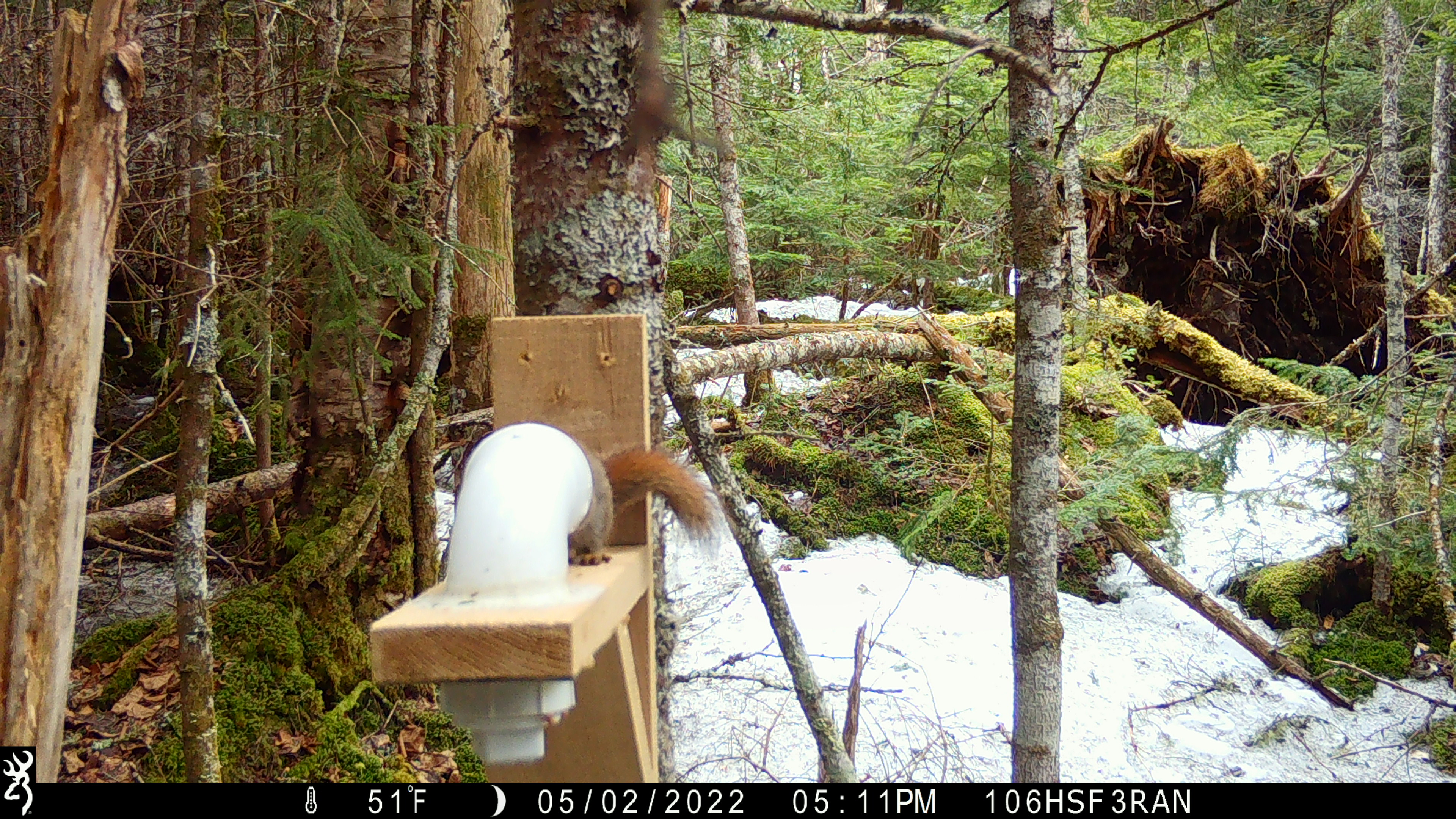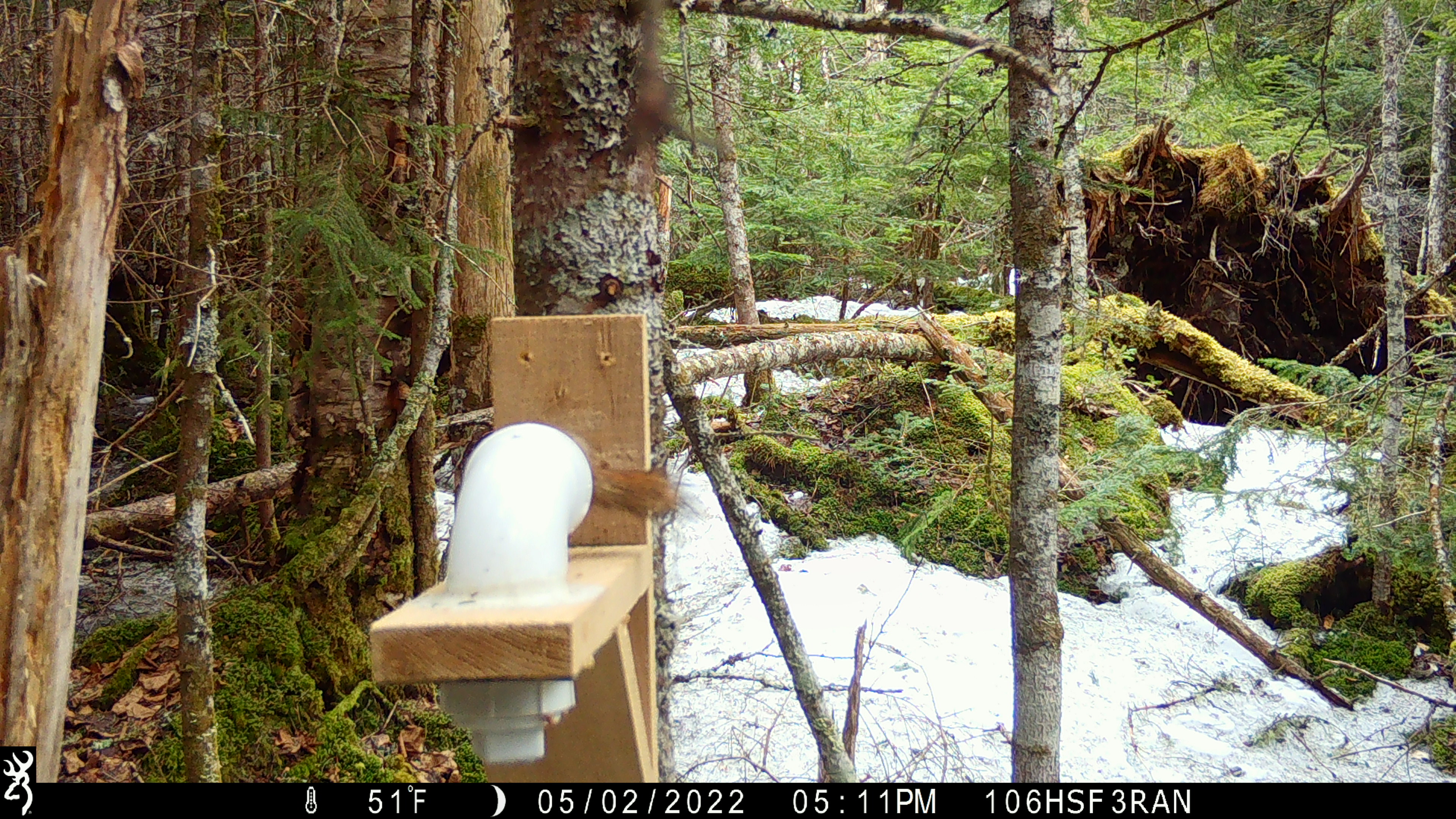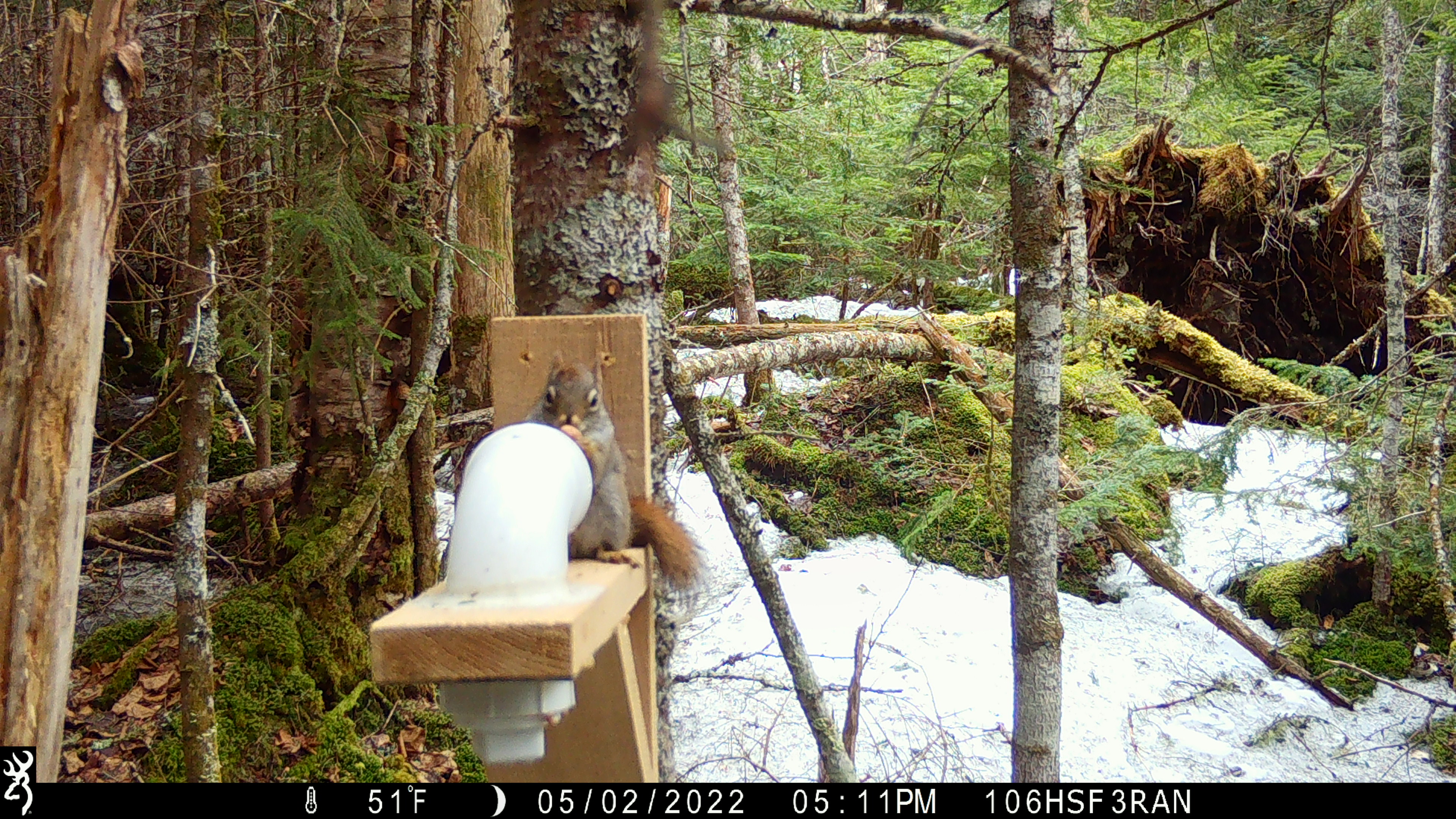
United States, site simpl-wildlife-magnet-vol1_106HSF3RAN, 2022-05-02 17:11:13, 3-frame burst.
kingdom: Animalia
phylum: Chordata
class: Mammalia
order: Rodentia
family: Sciuridae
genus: Tamiasciurus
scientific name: Tamiasciurus hudsonicus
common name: red squirrel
Red squirrel (Tamiasciurus hudsonicus).